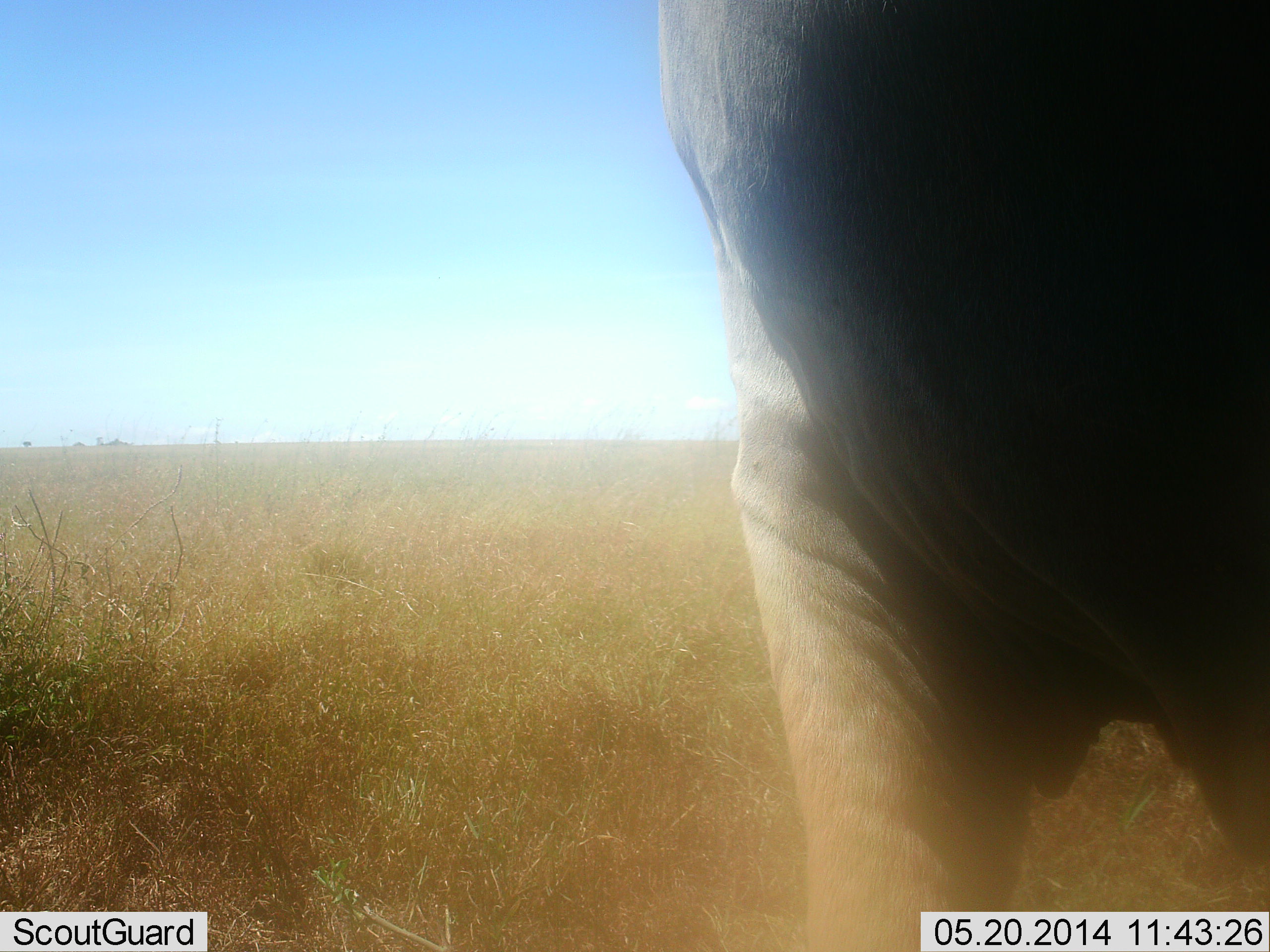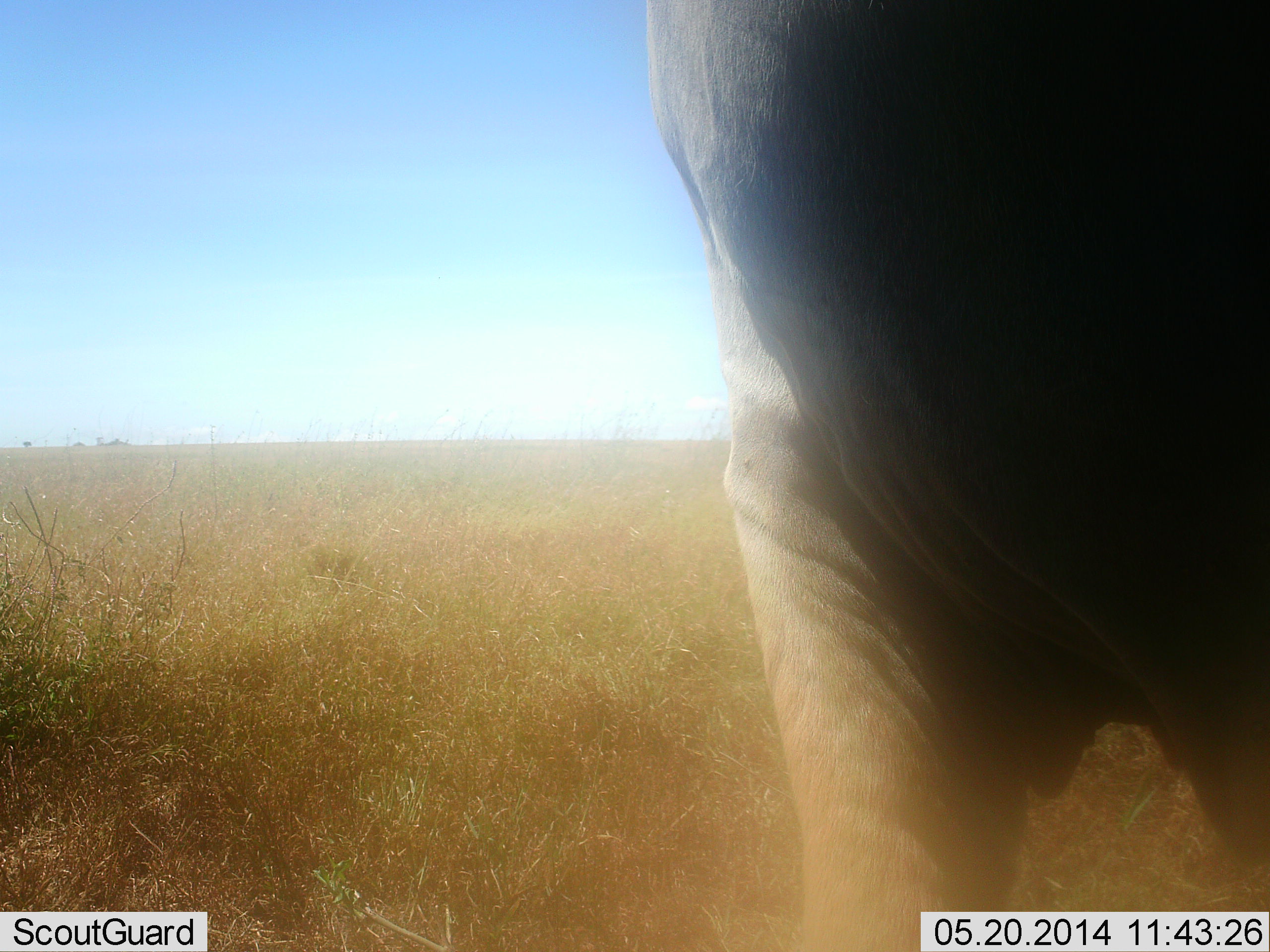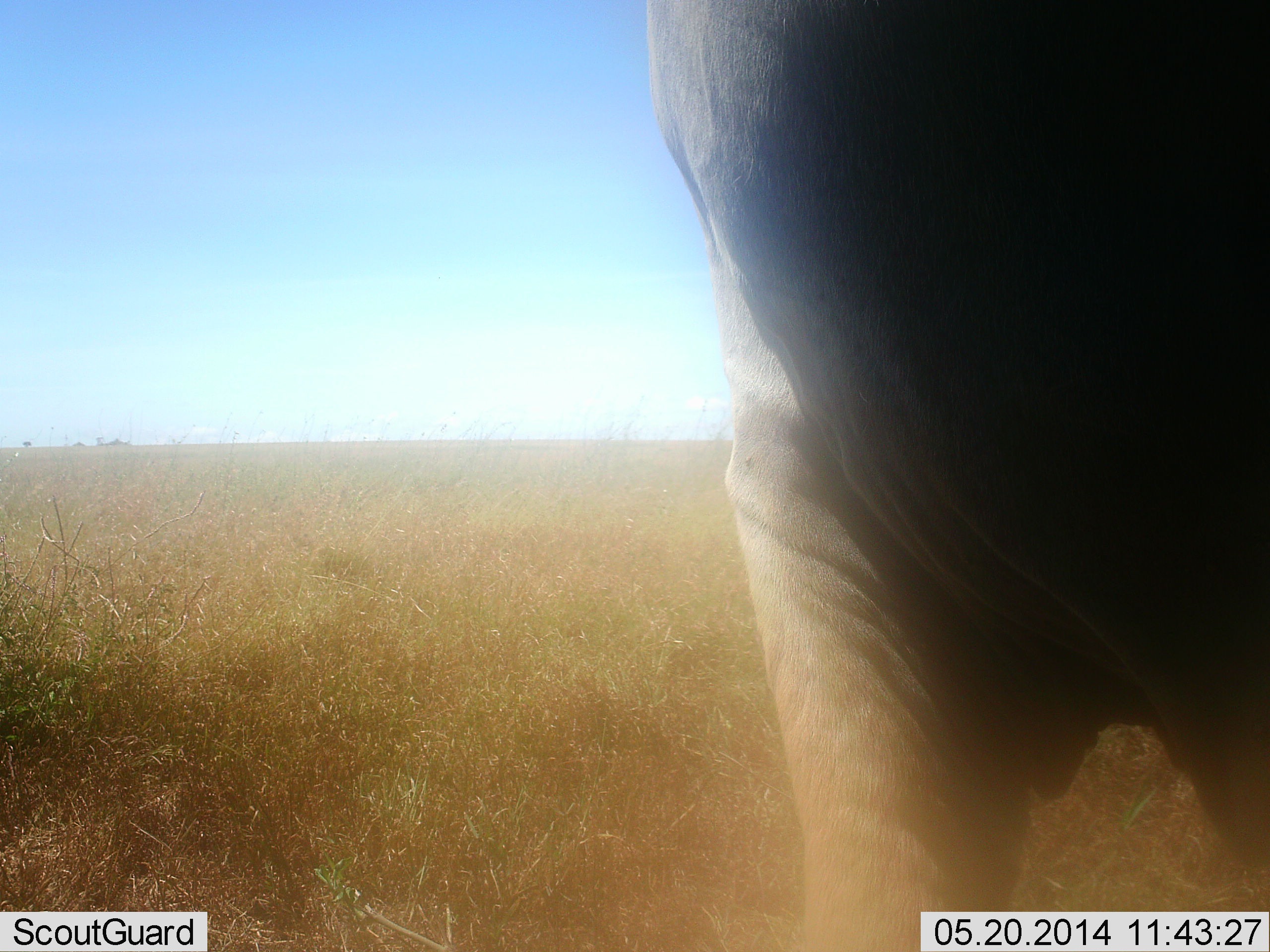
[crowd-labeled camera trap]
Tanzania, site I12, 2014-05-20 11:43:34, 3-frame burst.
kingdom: Animalia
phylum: Chordata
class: Mammalia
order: Artiodactyla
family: Bovidae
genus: Tragelaphus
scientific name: Tragelaphus oryx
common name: eland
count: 1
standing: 100%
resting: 0%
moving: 0%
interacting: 0%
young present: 0%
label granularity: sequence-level